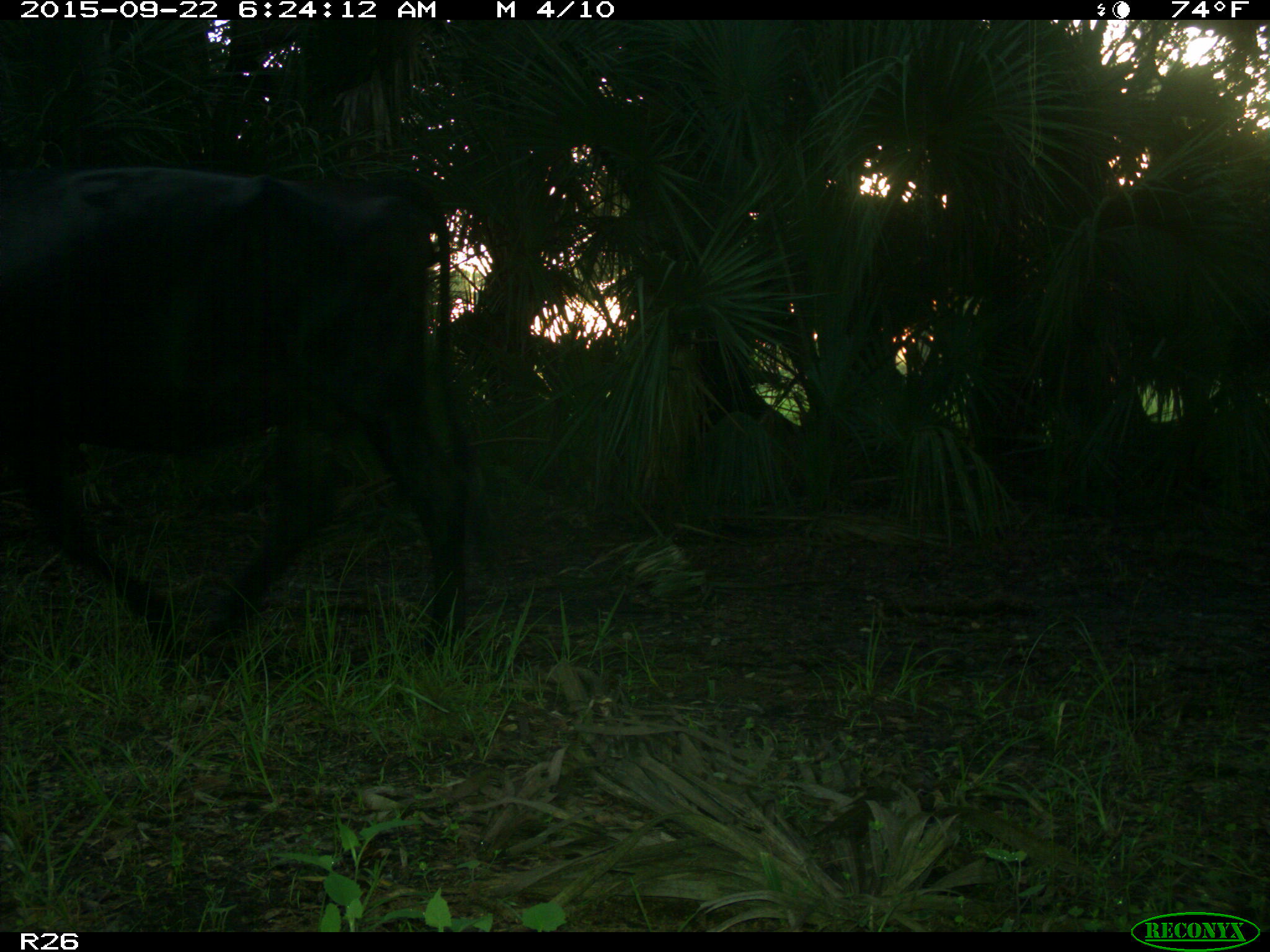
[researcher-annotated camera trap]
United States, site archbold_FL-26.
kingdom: Animalia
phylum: Chordata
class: Mammalia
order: Artiodactyla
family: Bovidae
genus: Bos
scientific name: Bos taurus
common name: domestic cow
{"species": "Bos taurus (domestic cow)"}